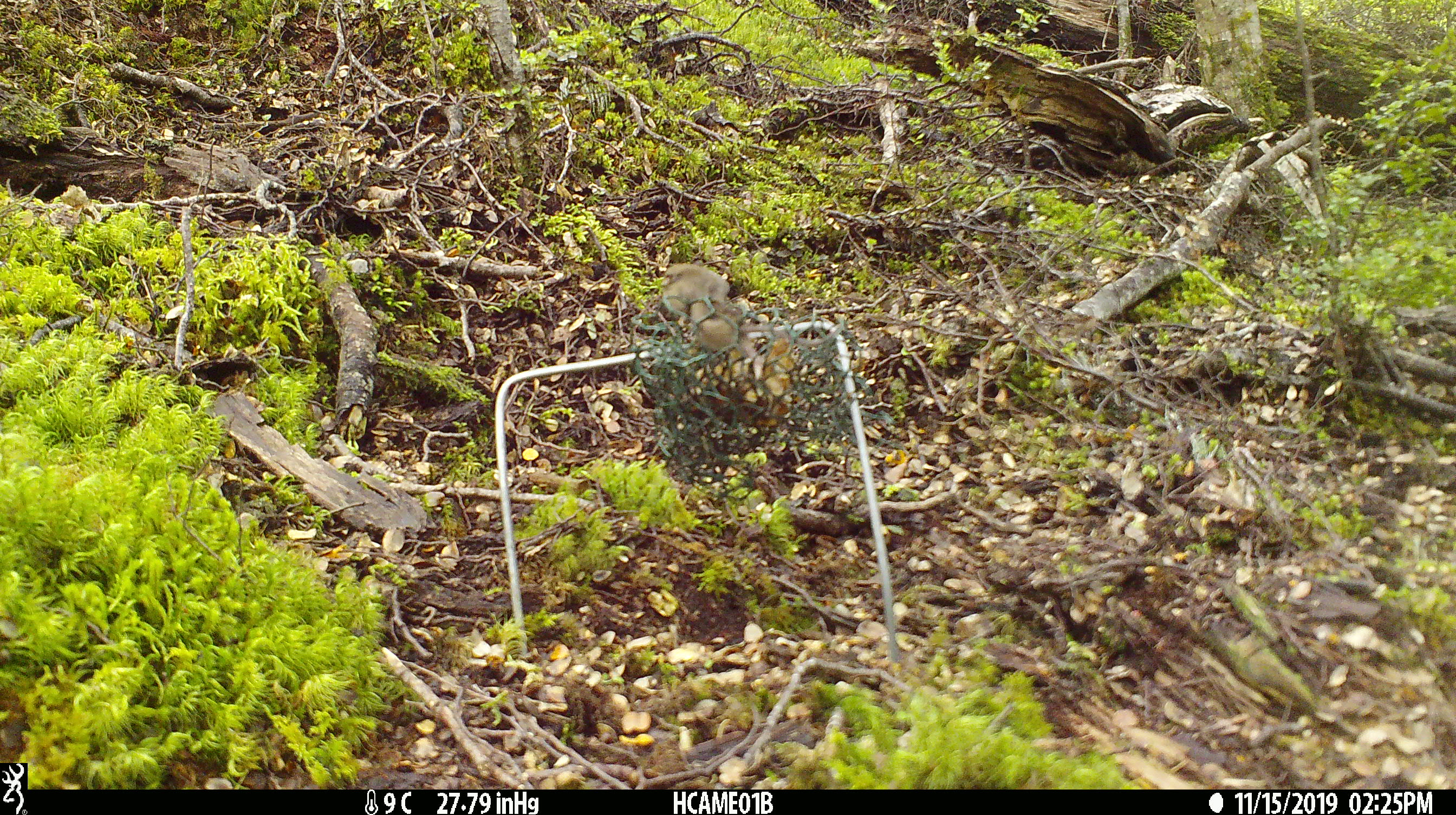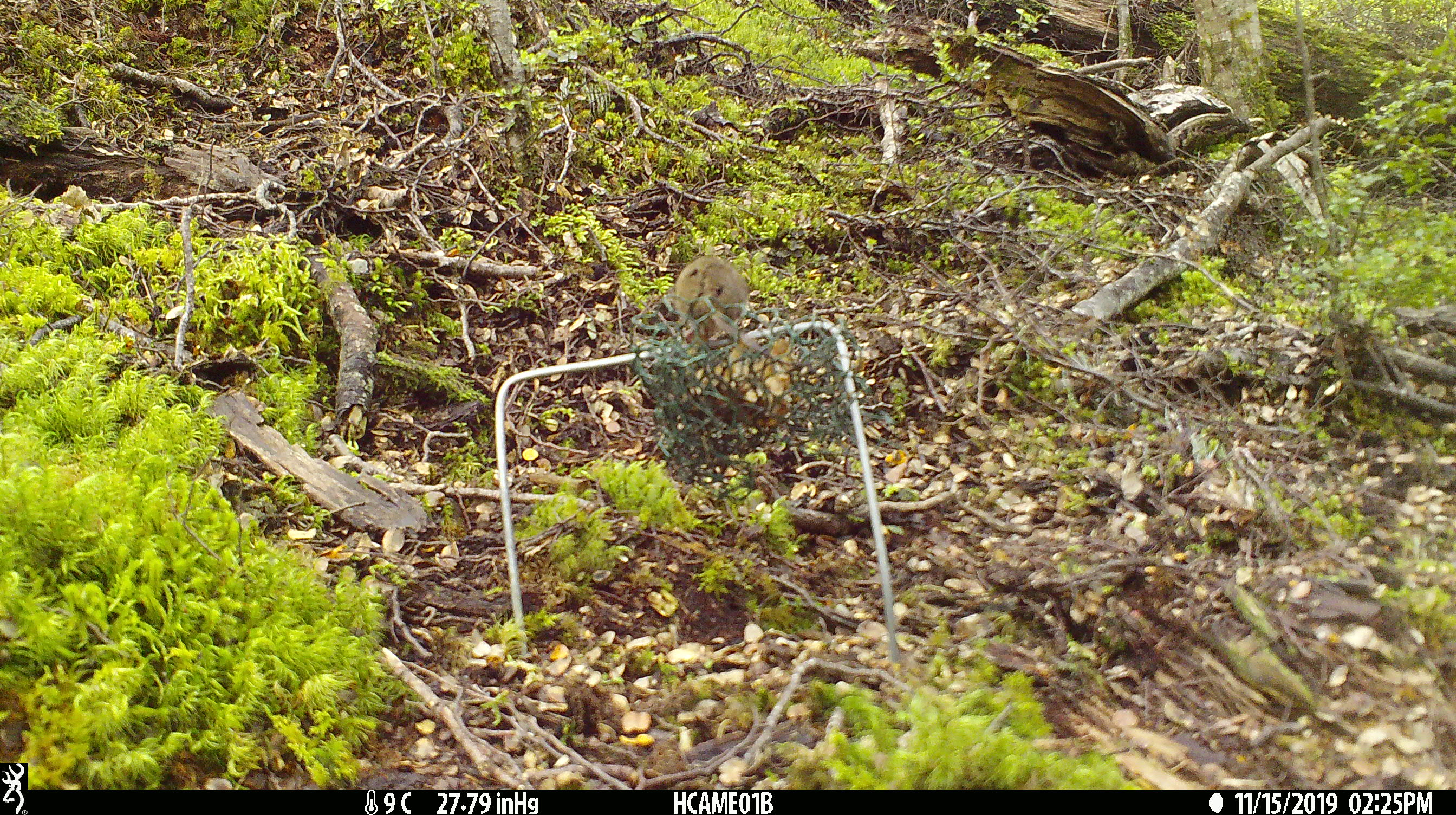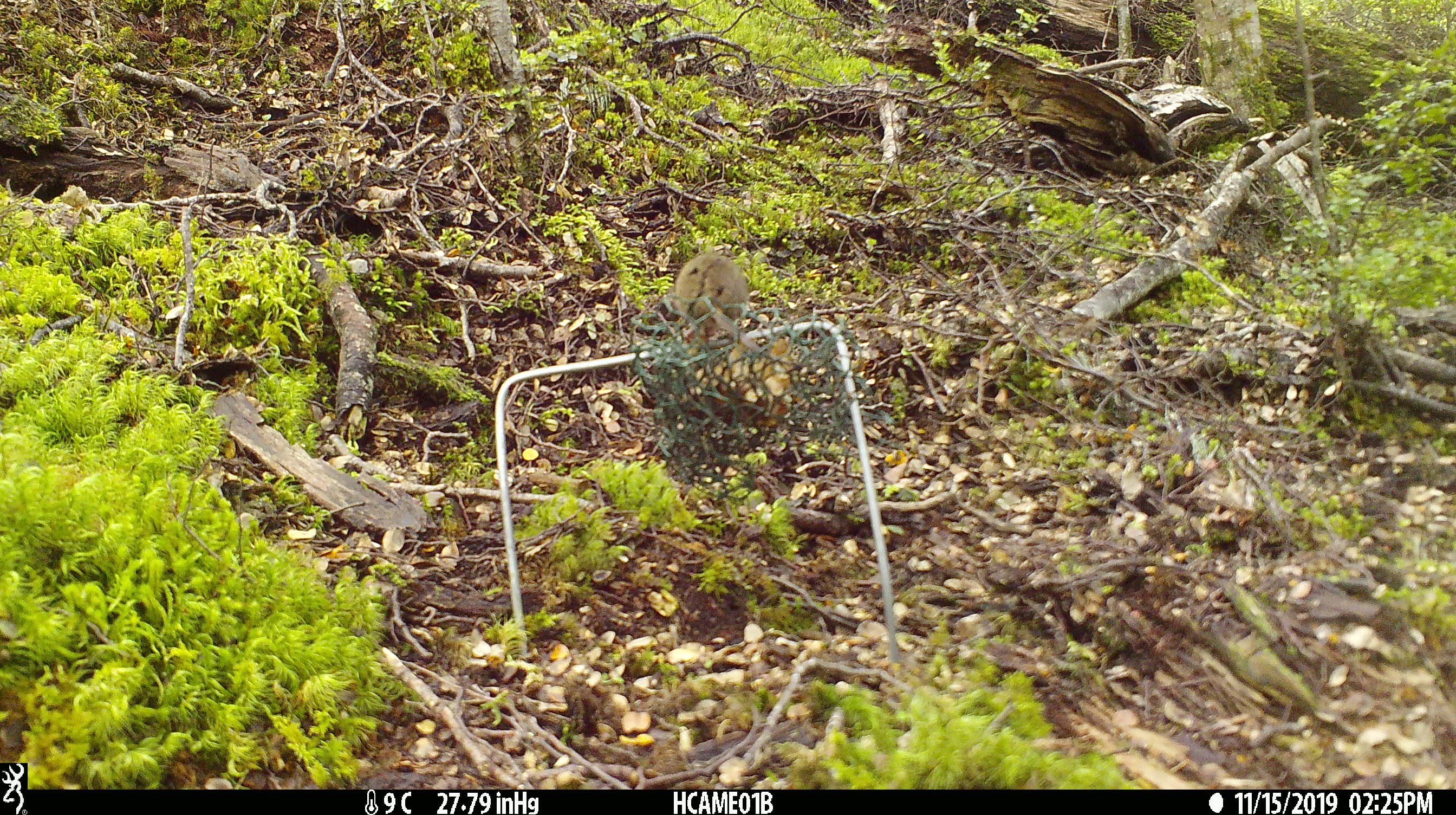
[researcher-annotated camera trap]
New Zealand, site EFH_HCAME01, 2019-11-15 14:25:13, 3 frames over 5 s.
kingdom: Animalia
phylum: Chordata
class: Mammalia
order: Rodentia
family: Muridae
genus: Mus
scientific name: Mus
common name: mouse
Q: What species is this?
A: Mouse (Mus).